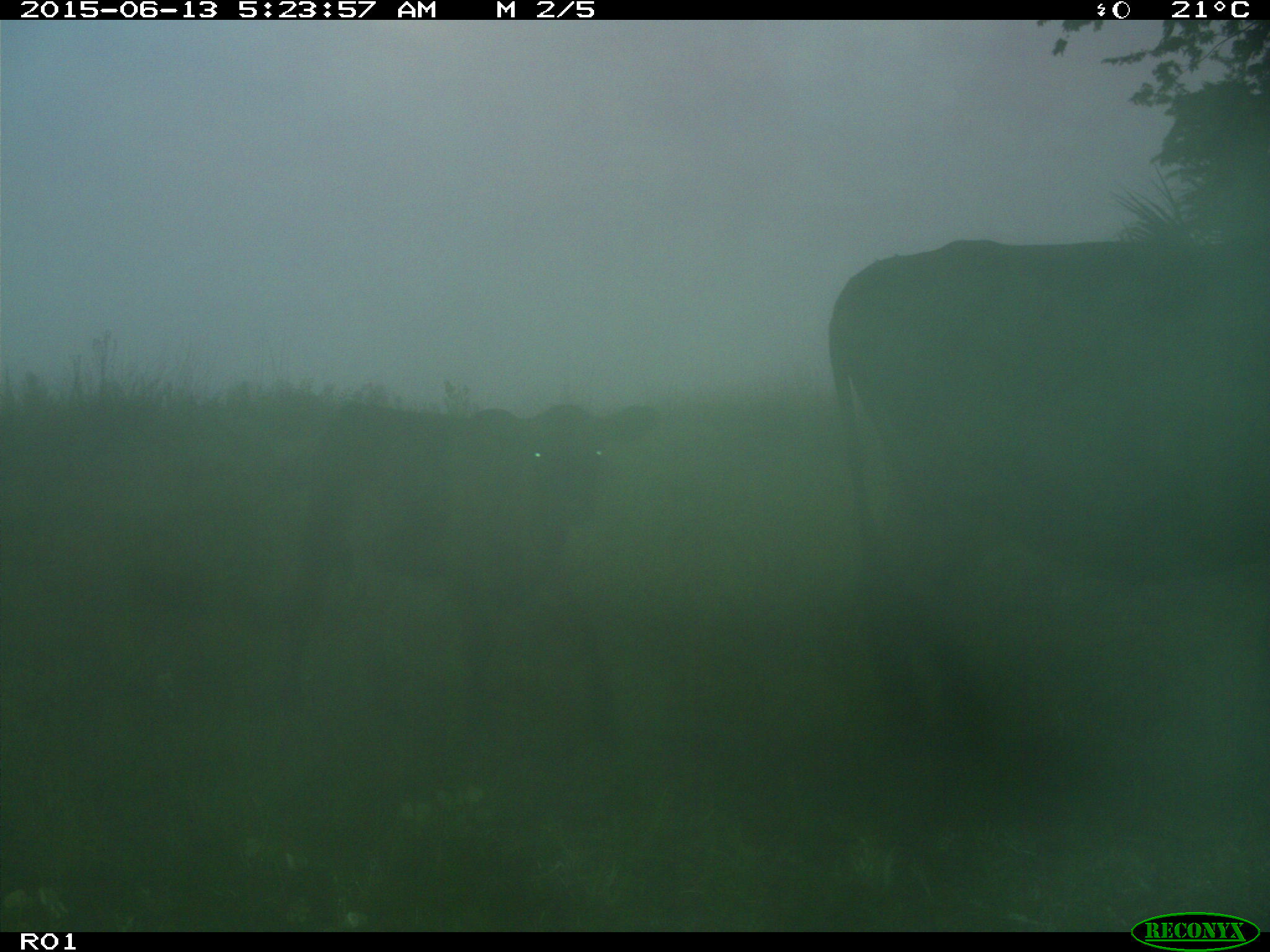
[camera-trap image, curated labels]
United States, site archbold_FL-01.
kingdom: Animalia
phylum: Chordata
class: Mammalia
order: Artiodactyla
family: Bovidae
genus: Bos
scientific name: Bos taurus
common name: domestic cow